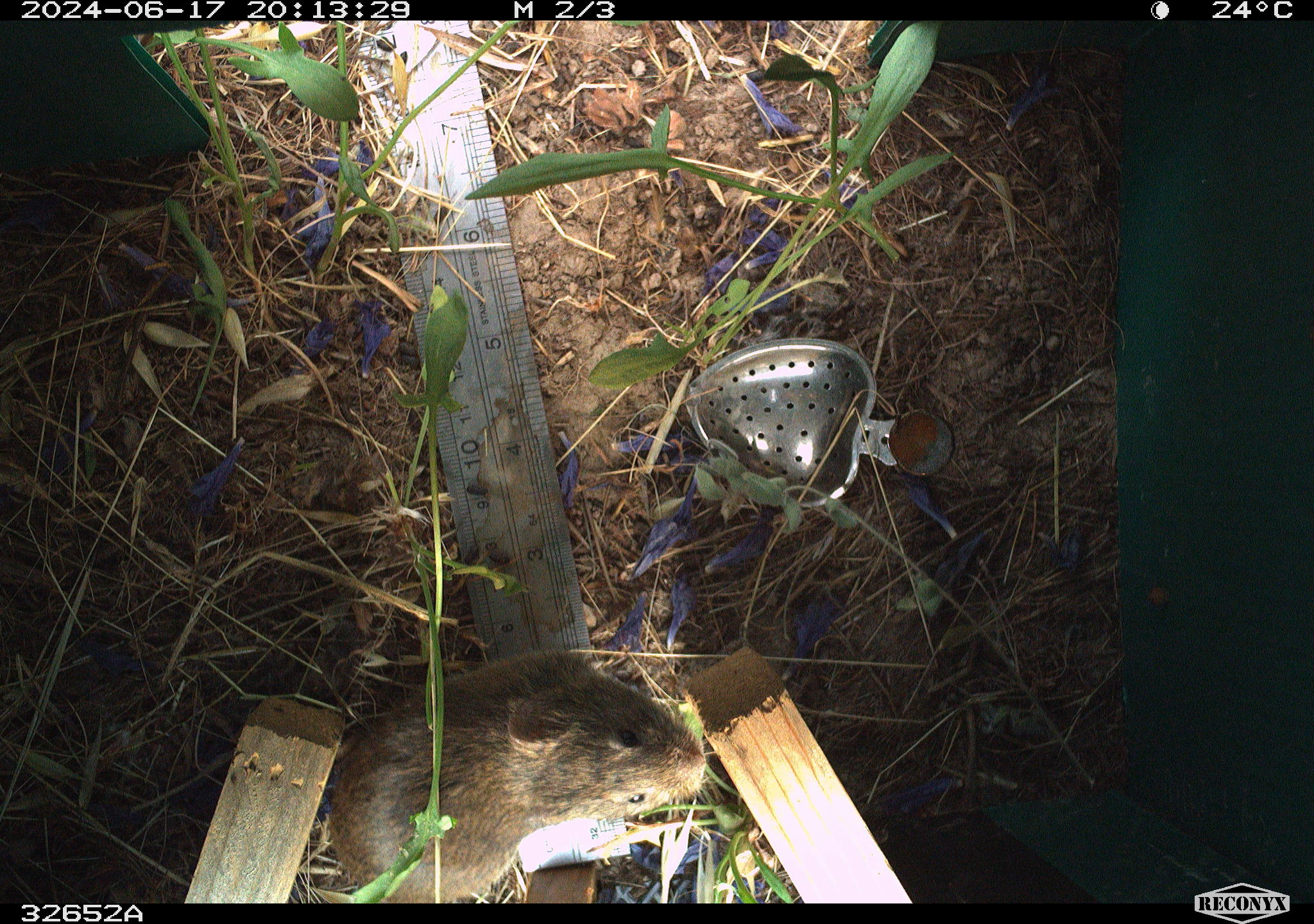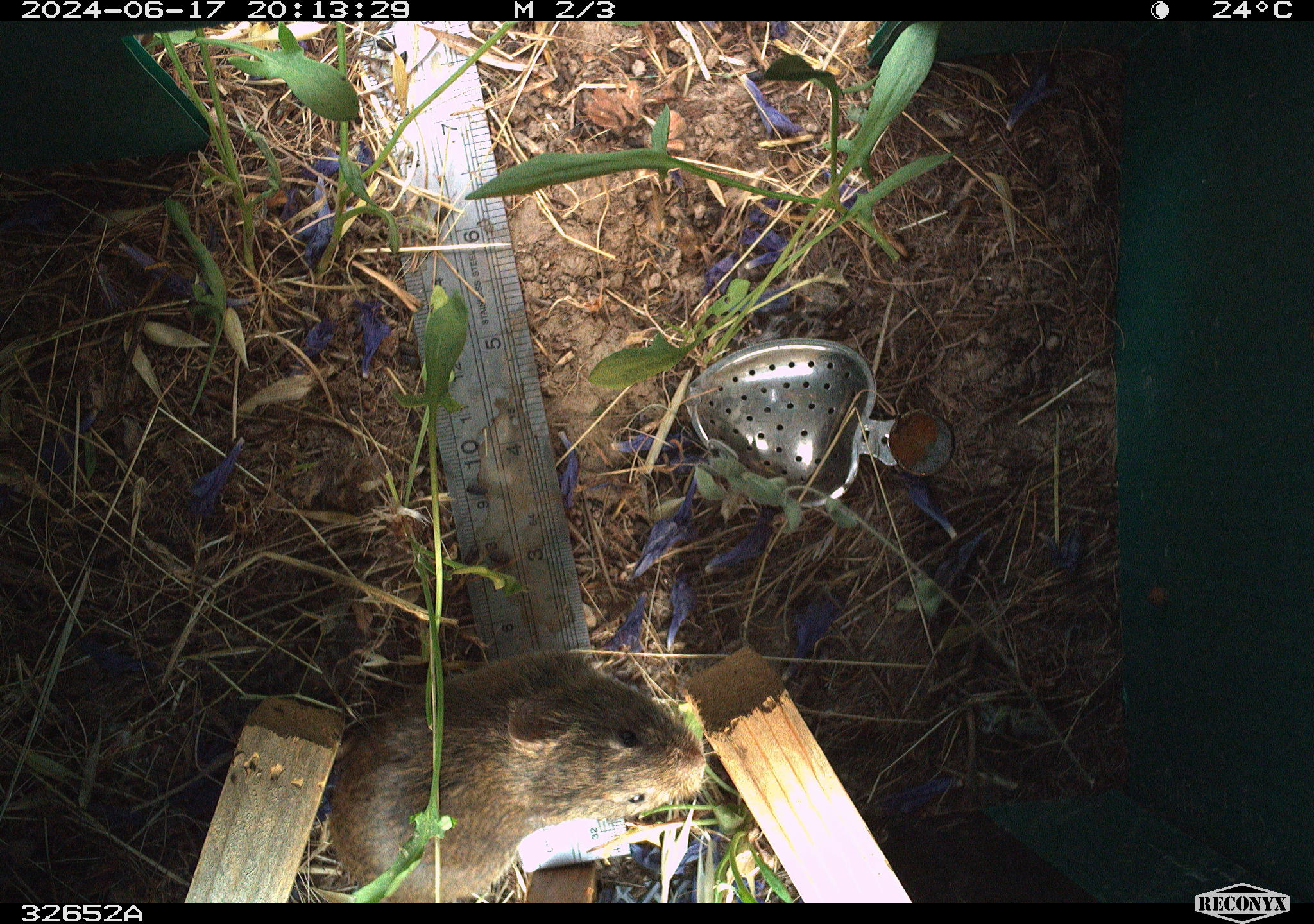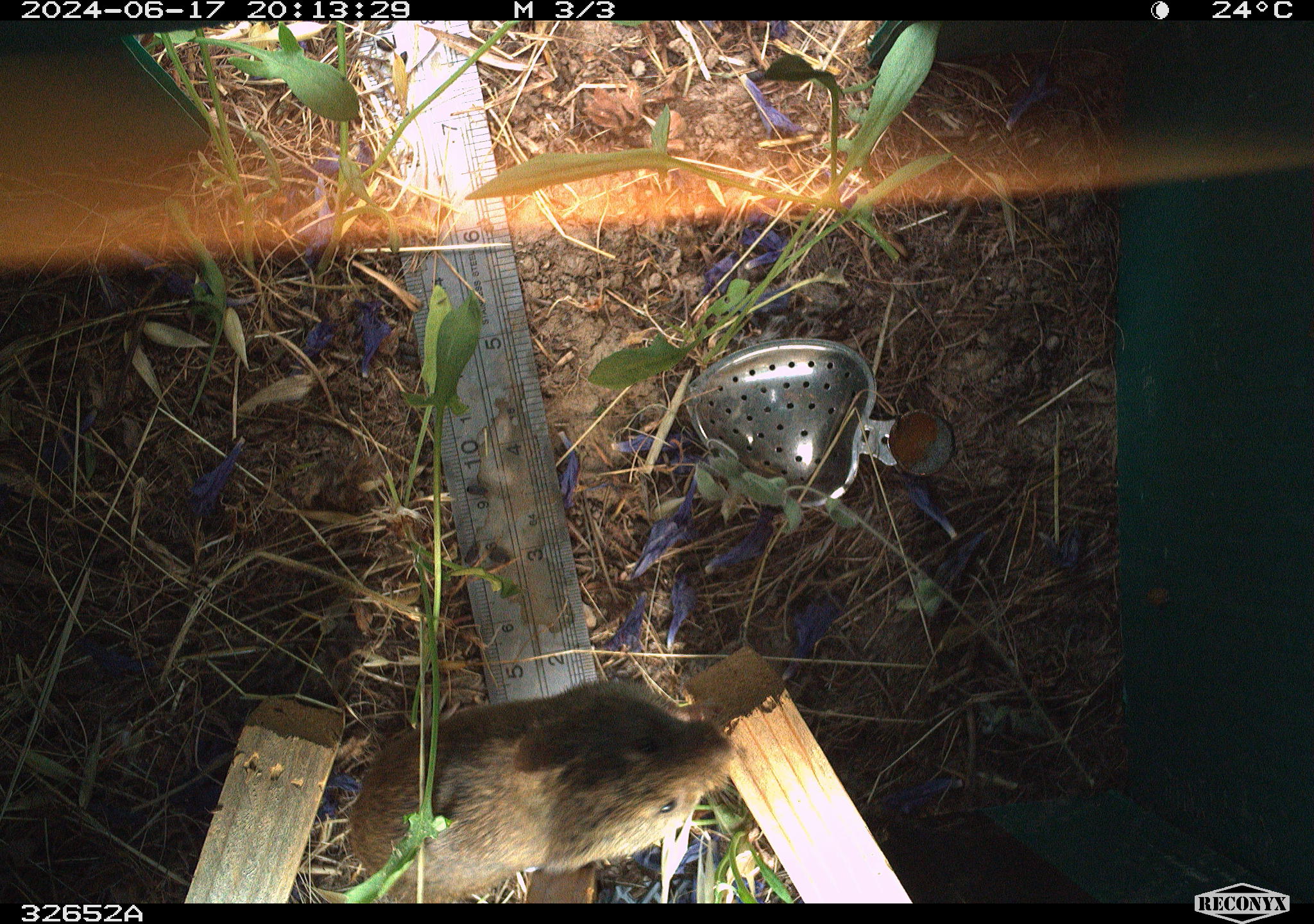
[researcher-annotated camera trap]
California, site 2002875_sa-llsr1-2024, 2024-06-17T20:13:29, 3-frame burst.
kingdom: Animalia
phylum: Chordata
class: Mammalia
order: Rodentia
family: Cricetidae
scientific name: Arvicolinae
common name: voles, lemmings, and muskrats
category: arvicolinae subfamily